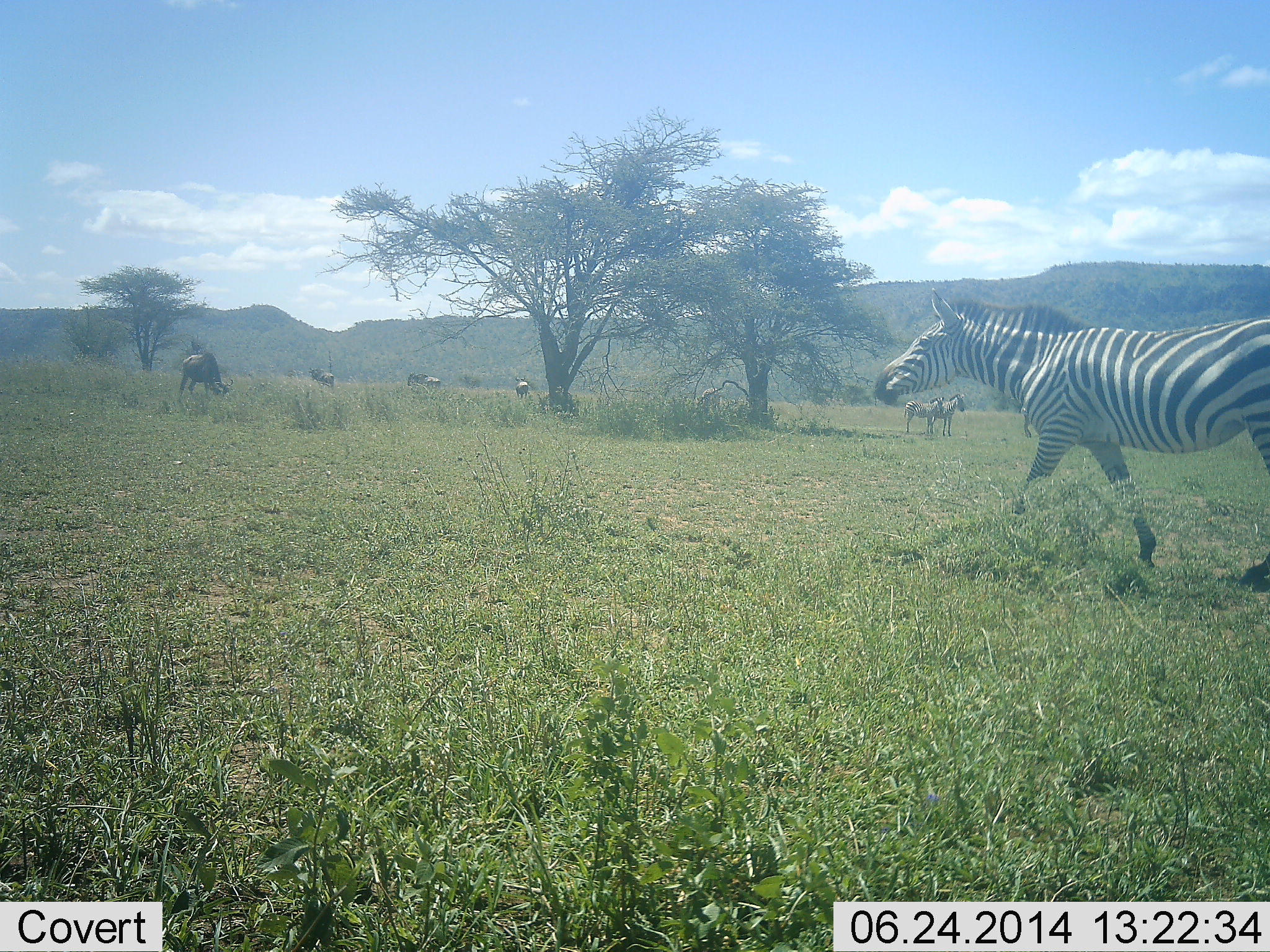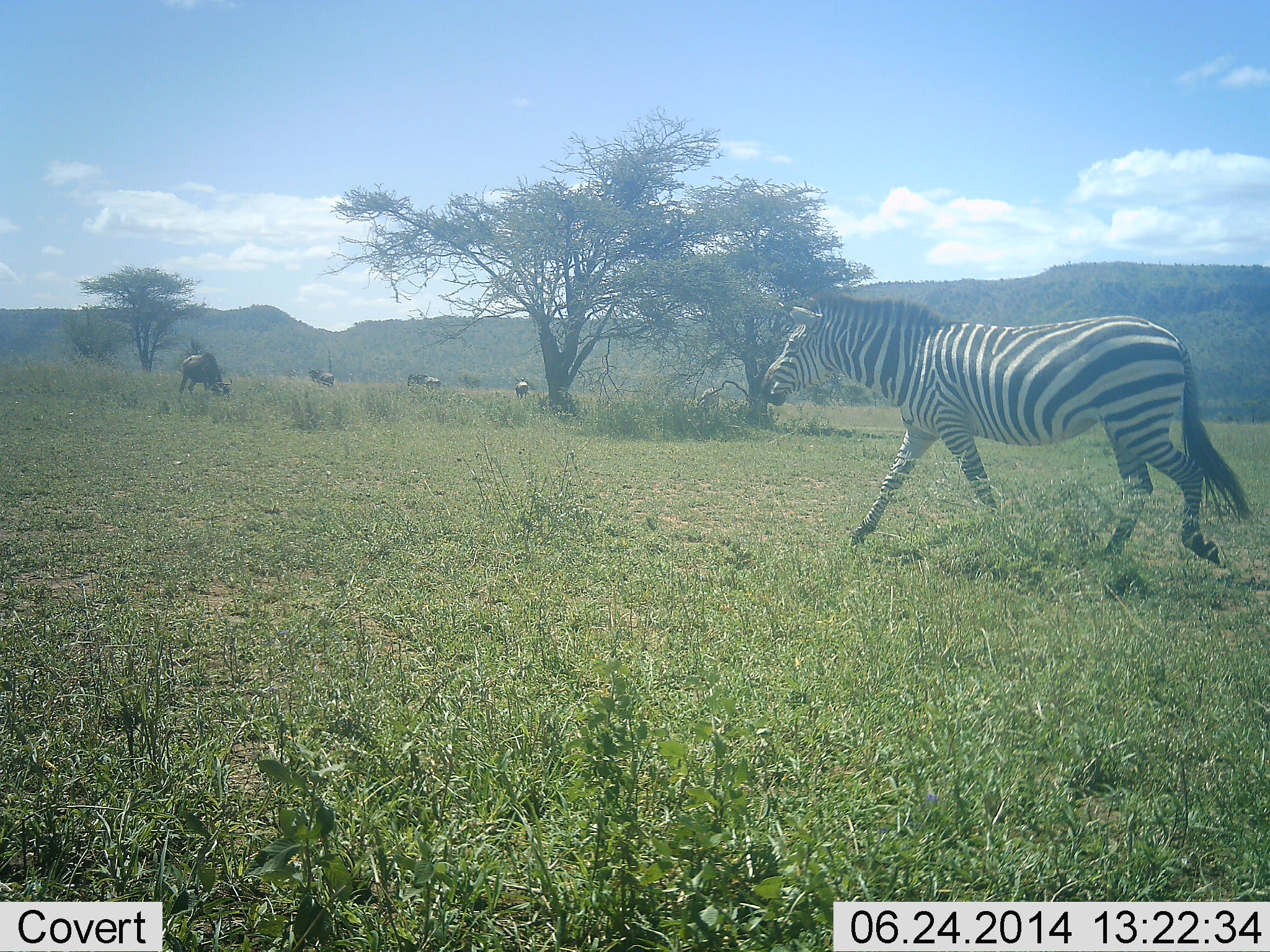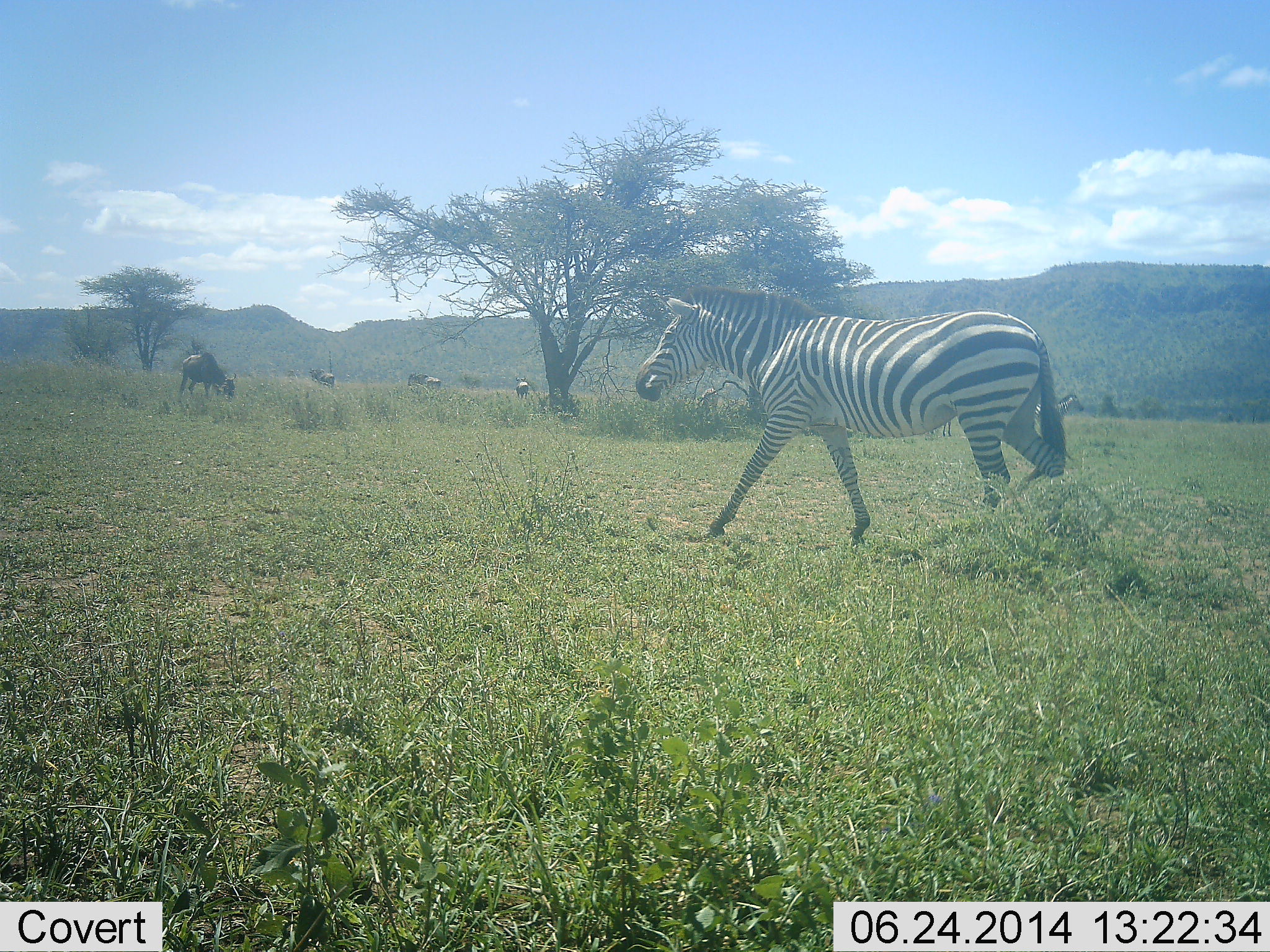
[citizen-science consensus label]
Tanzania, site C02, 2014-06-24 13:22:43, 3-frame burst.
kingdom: Animalia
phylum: Chordata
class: Mammalia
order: Artiodactyla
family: Bovidae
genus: Connochaetes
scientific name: Connochaetes taurinus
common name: blue wildebeest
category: wildebeest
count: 4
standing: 20%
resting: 0%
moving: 0%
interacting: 0%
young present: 0%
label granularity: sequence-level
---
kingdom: Animalia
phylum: Chordata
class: Mammalia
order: Perissodactyla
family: Equidae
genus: Equus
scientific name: Equus quagga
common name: plains zebra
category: zebra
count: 1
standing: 38%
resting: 0%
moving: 92%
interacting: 0%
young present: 0%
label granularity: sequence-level